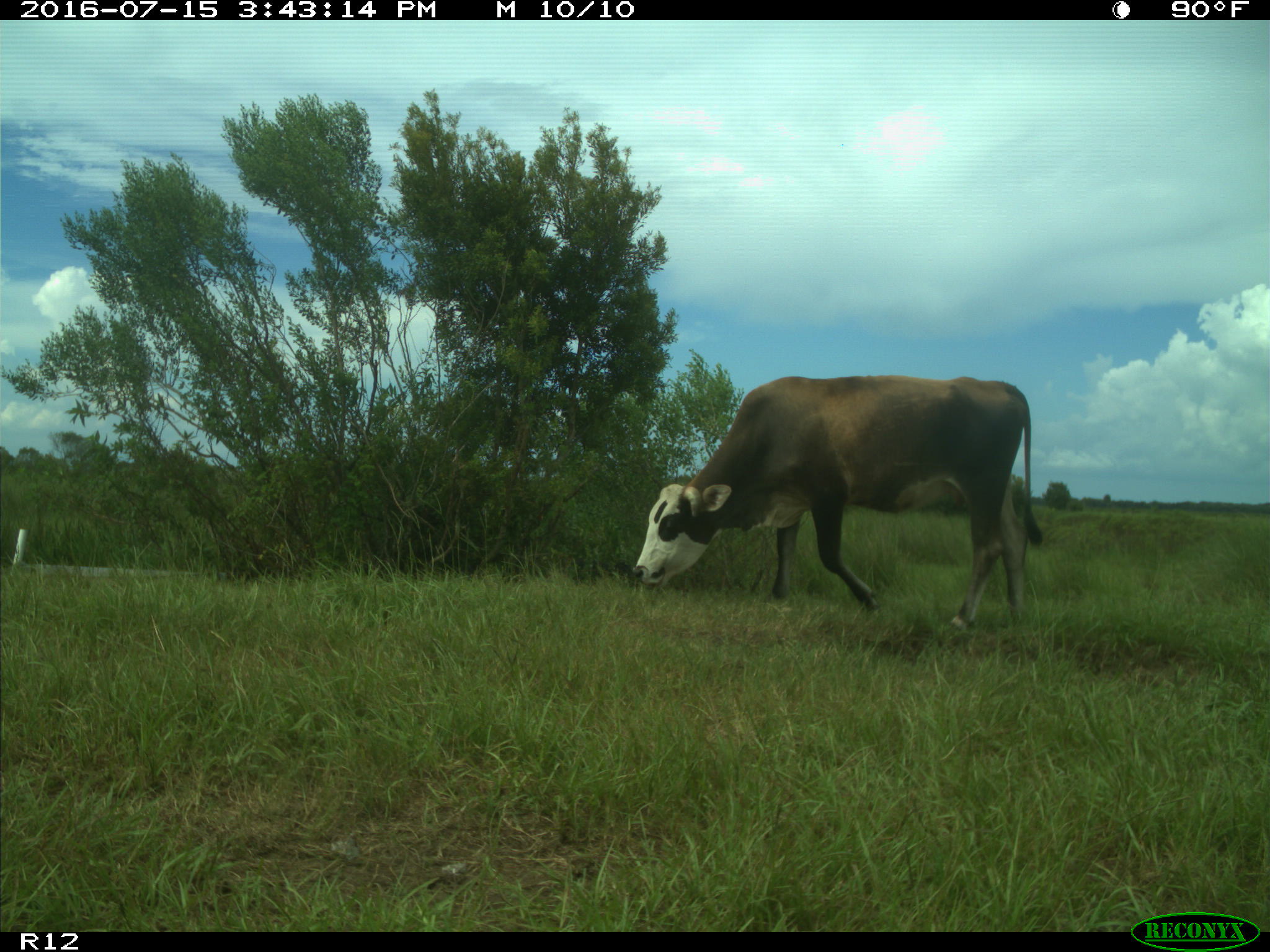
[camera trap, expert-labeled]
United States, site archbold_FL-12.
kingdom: Animalia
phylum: Chordata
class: Mammalia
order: Artiodactyla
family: Bovidae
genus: Bos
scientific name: Bos taurus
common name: domestic cow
Bos taurus (domestic cow).